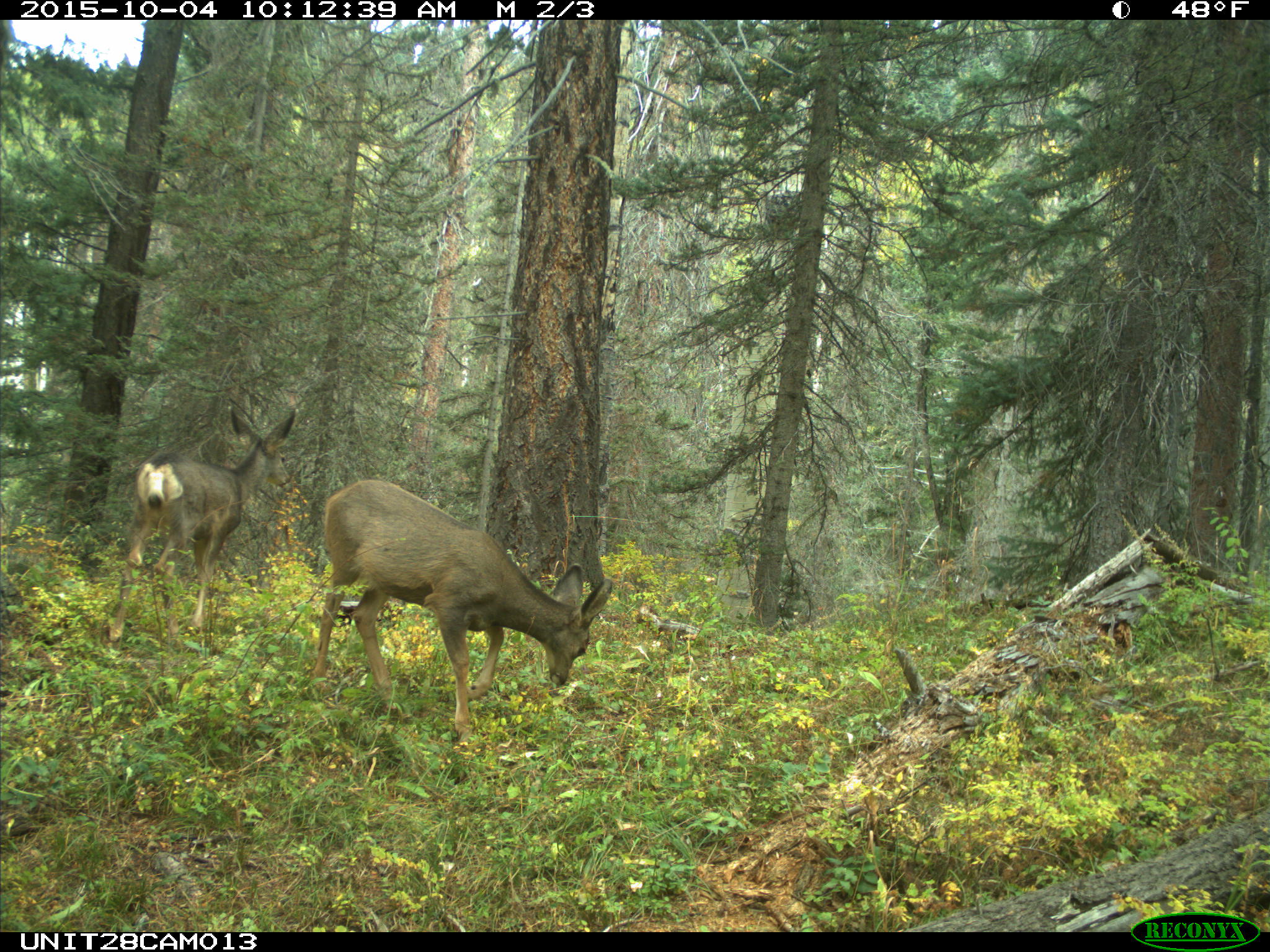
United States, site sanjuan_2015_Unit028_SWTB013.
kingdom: Animalia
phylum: Chordata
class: Mammalia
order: Artiodactyla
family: Cervidae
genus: Odocoileus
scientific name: Odocoileus hemionus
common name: mule deer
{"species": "Odocoileus hemionus (mule deer)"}